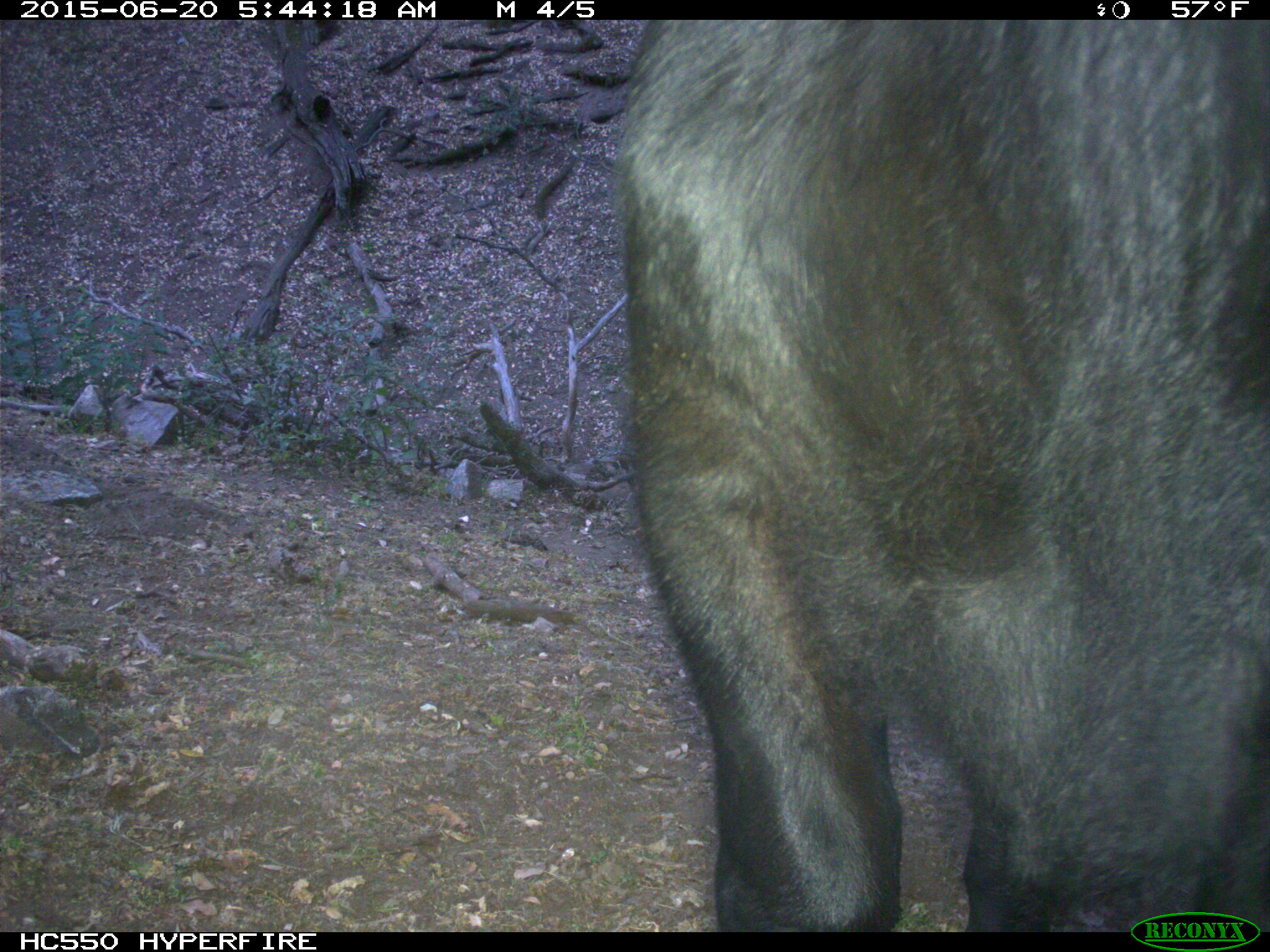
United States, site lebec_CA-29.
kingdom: Animalia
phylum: Chordata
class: Mammalia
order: Artiodactyla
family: Bovidae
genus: Bos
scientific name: Bos taurus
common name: domestic cow